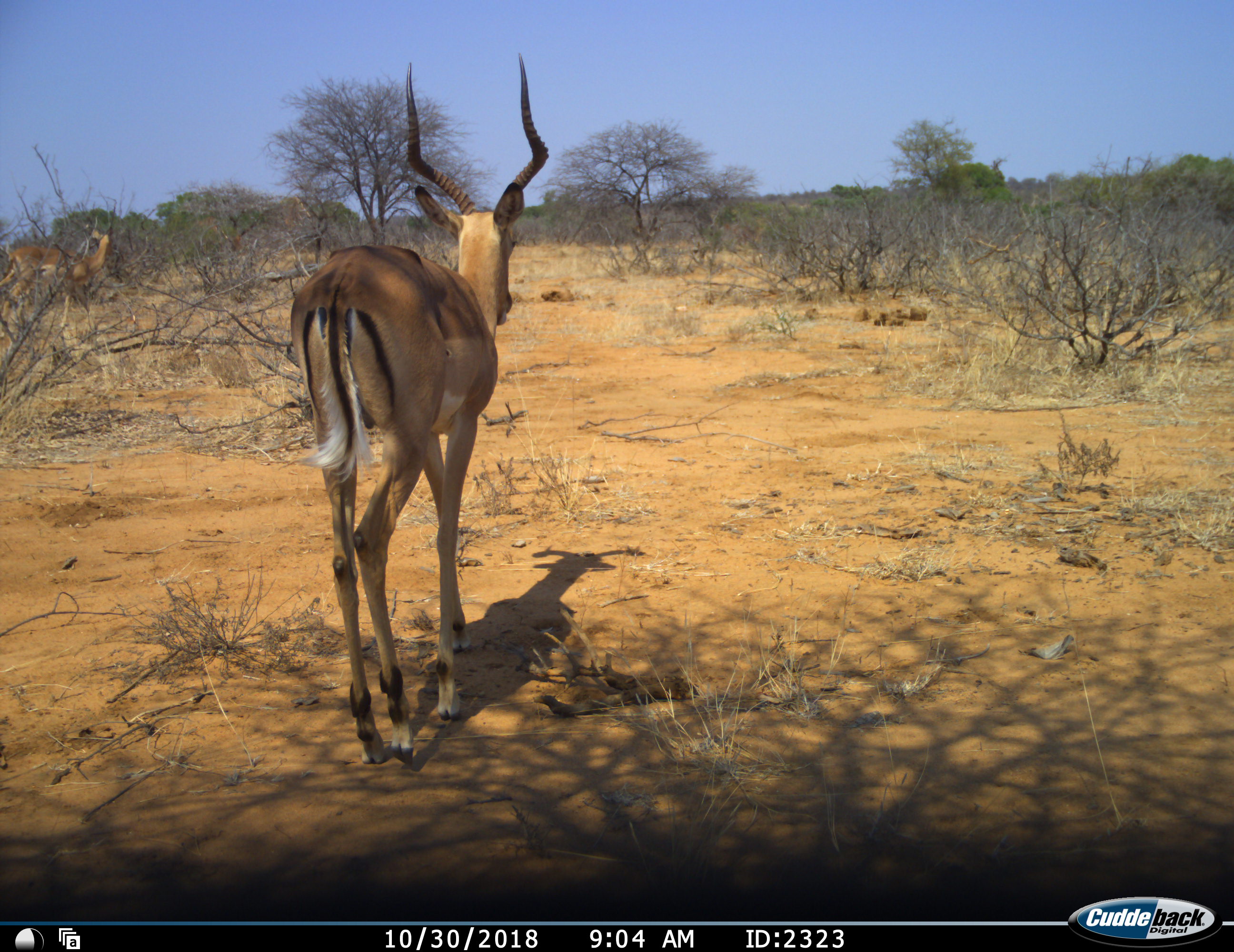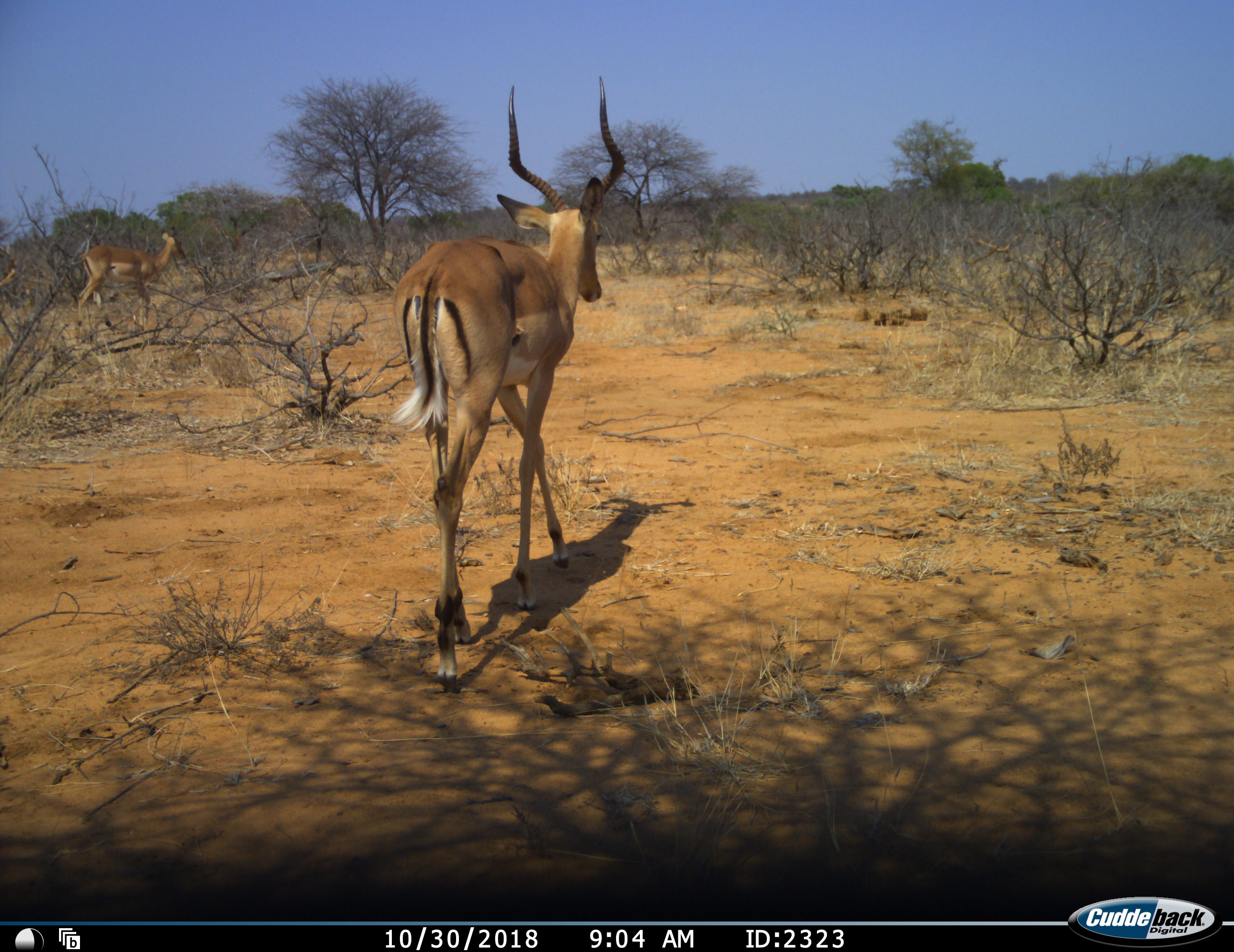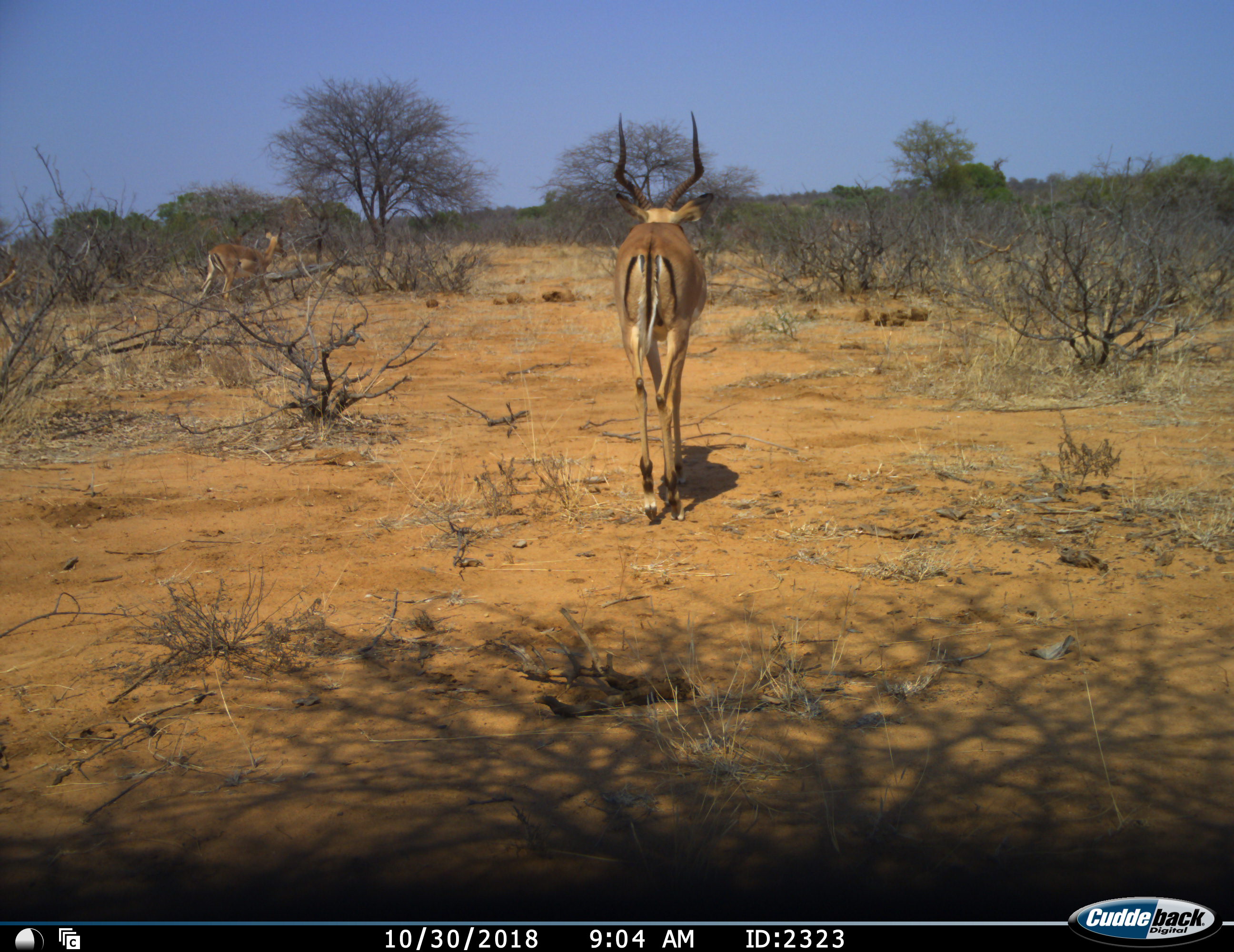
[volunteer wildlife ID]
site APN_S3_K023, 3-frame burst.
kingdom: Animalia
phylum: Chordata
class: Mammalia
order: Artiodactyla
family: Bovidae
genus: Aepyceros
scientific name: Aepyceros melampus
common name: impala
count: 2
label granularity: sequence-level